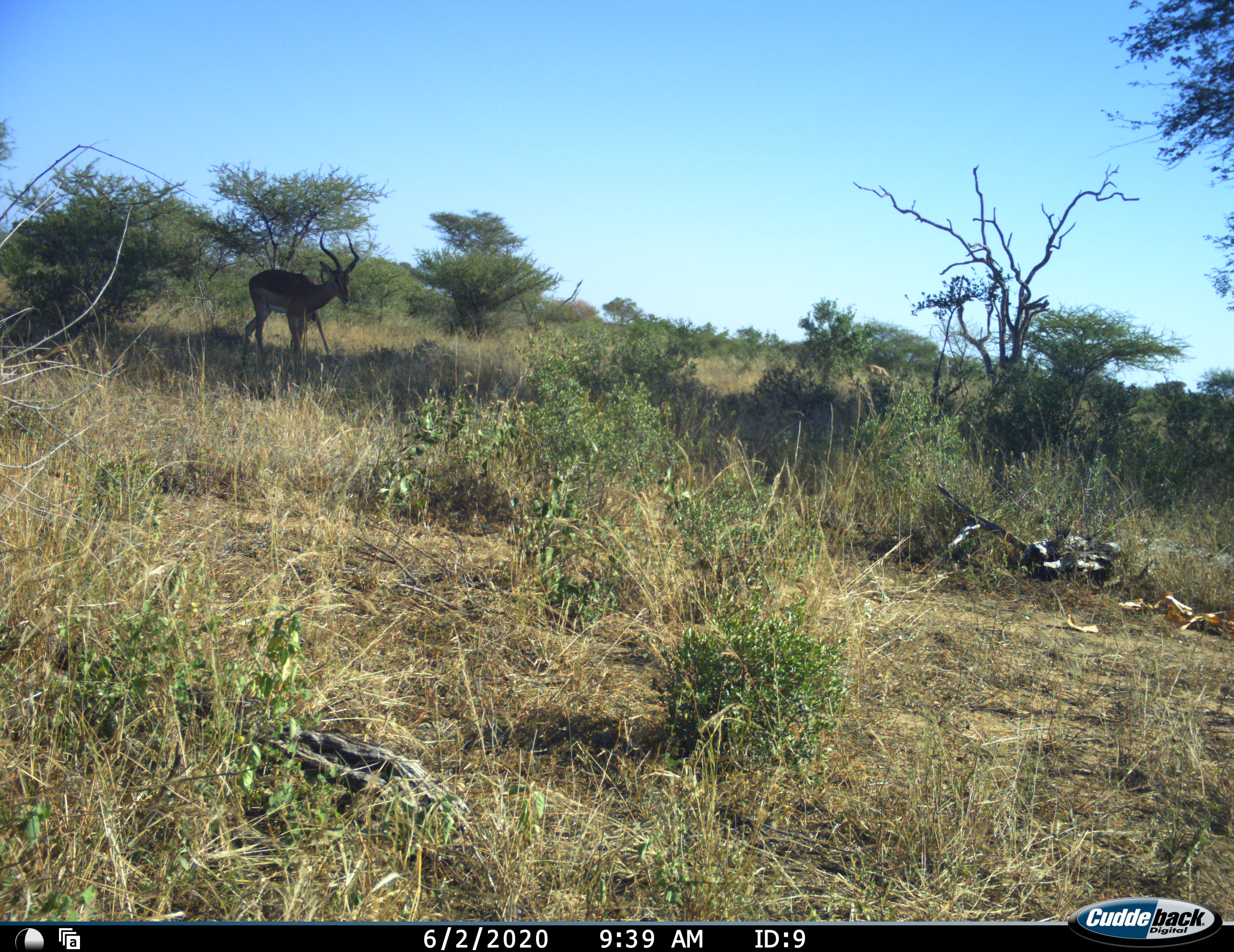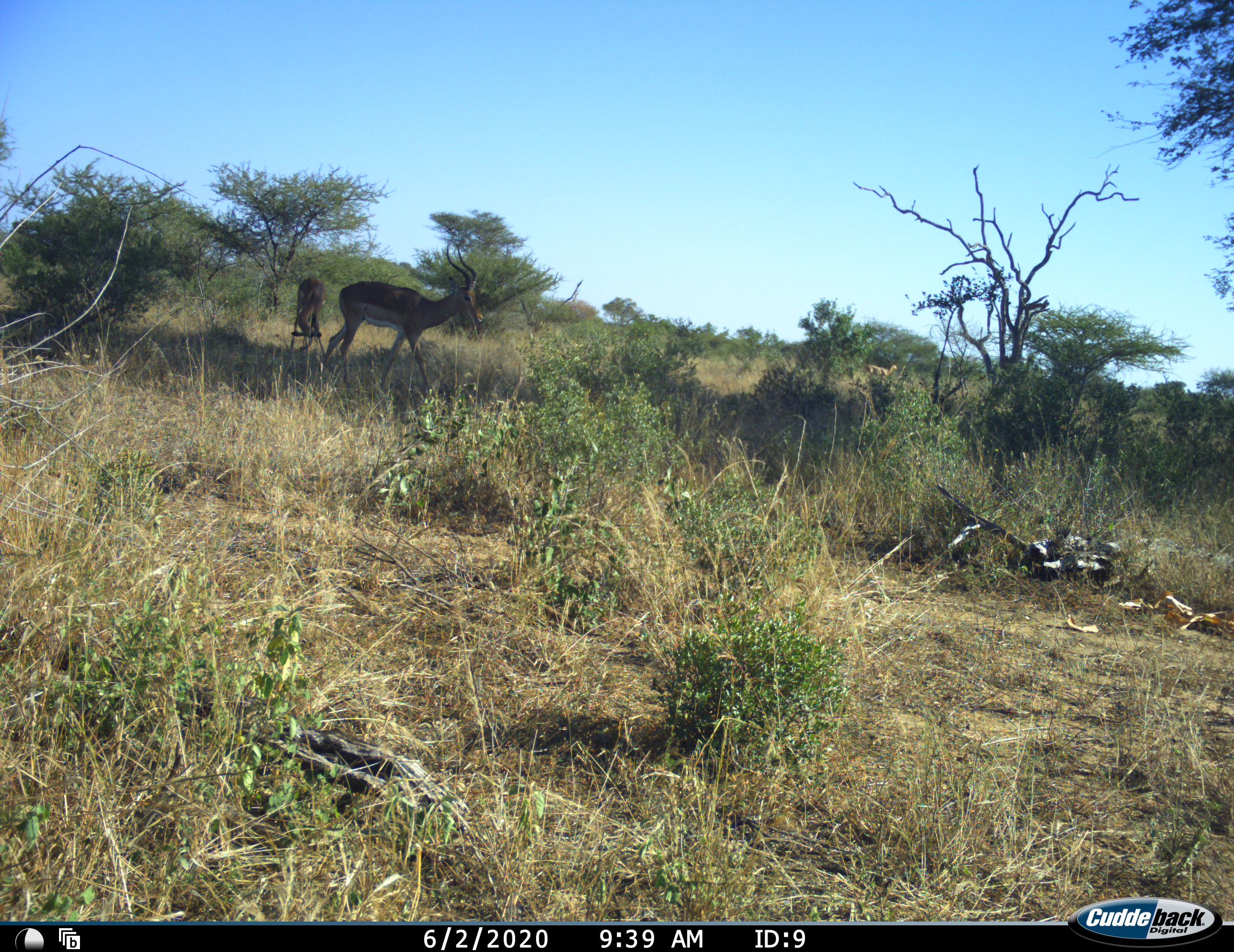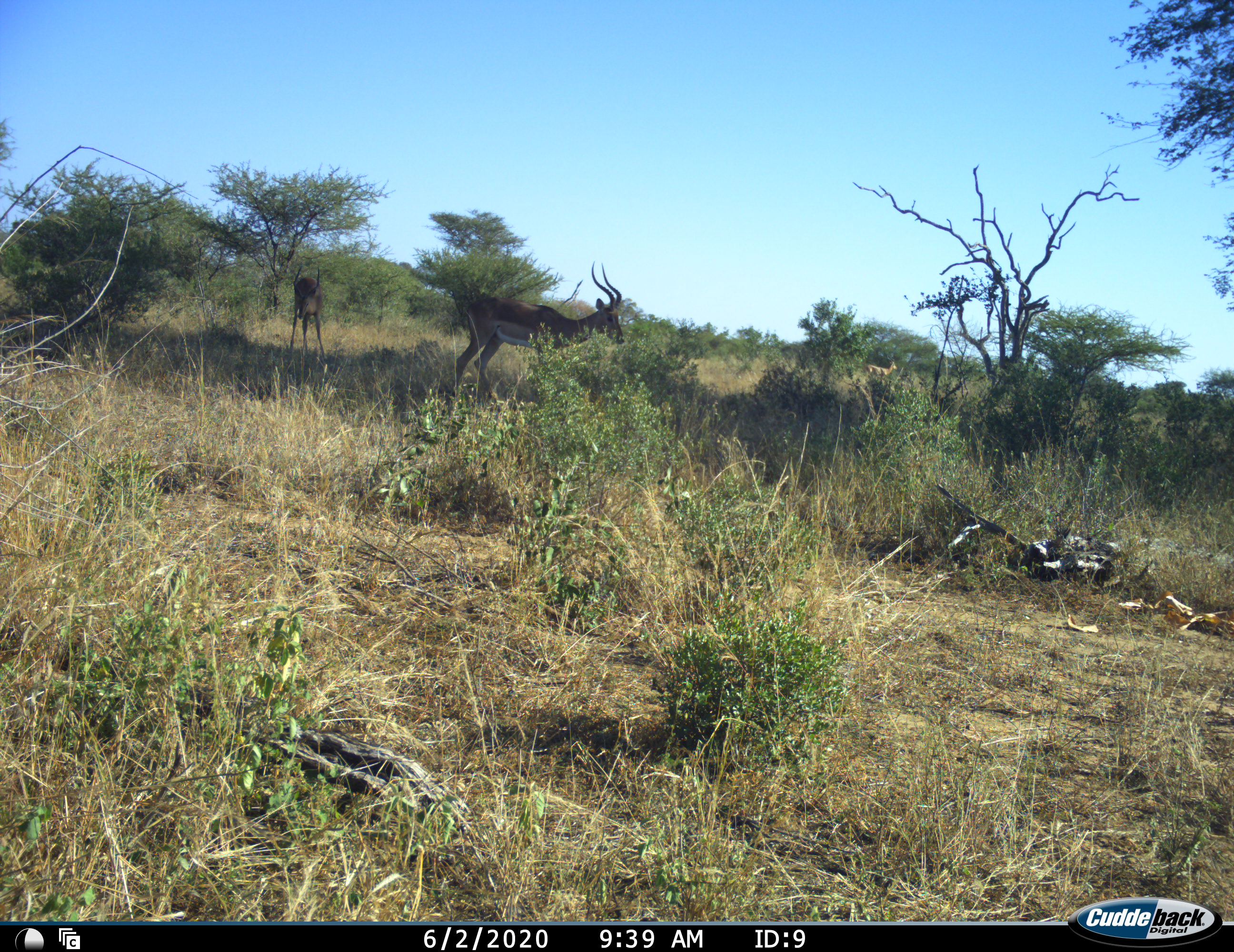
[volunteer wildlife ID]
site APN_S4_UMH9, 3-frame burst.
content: unidentified animal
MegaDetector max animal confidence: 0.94